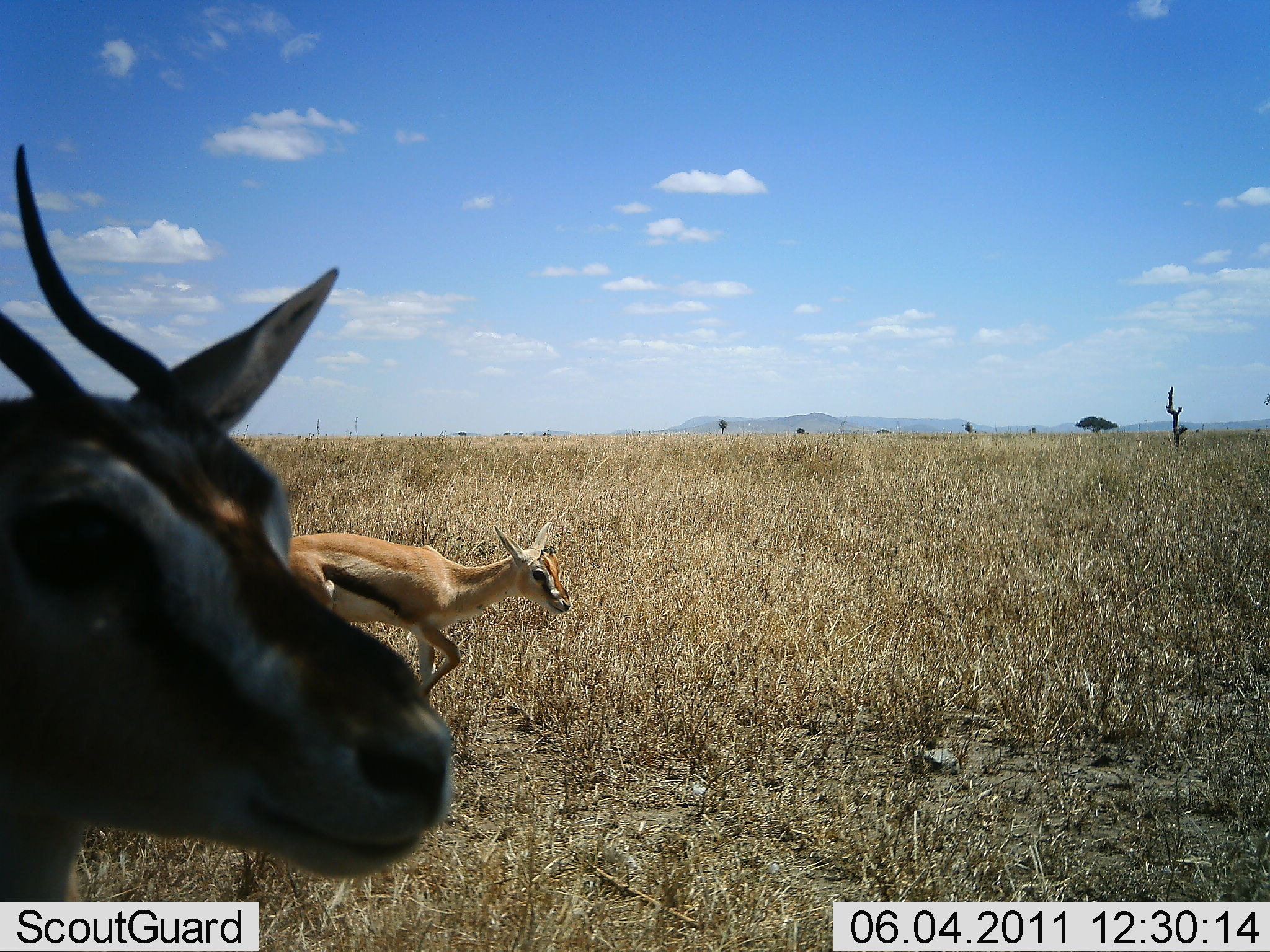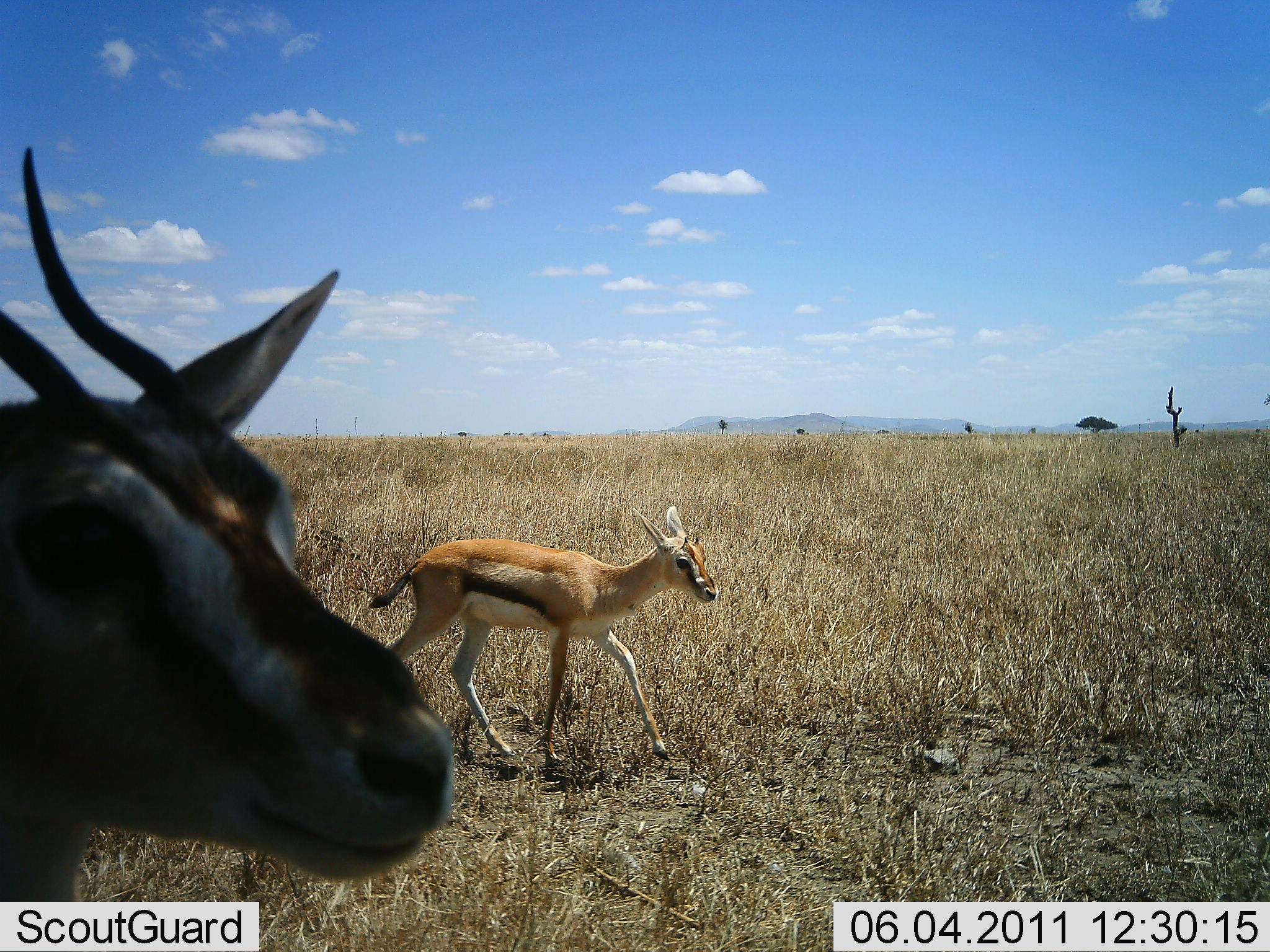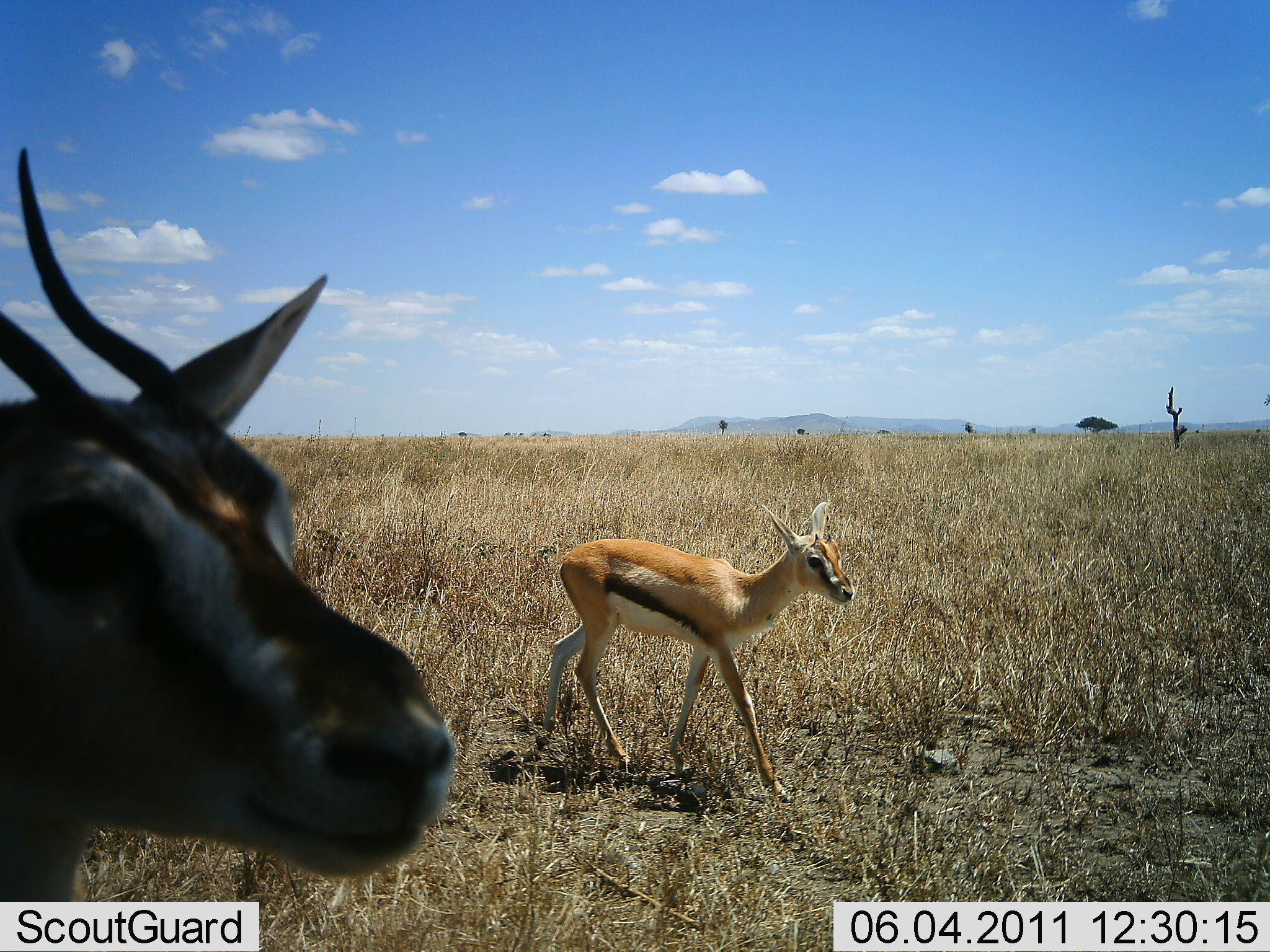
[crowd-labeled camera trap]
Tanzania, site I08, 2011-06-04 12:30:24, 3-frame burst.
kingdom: Animalia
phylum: Chordata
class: Mammalia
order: Artiodactyla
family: Bovidae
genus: Eudorcas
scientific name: Eudorcas thomsonii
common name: thomson's gazelle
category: gazellethomsons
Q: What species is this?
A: Gazellethomsons (thomson's gazelle) (Eudorcas thomsonii).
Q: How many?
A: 2.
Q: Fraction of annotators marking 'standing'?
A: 42%.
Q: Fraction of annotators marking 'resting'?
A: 8%.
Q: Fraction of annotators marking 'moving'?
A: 92%.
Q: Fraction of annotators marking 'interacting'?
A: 0%.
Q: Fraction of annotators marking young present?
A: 33%.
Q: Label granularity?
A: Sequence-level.